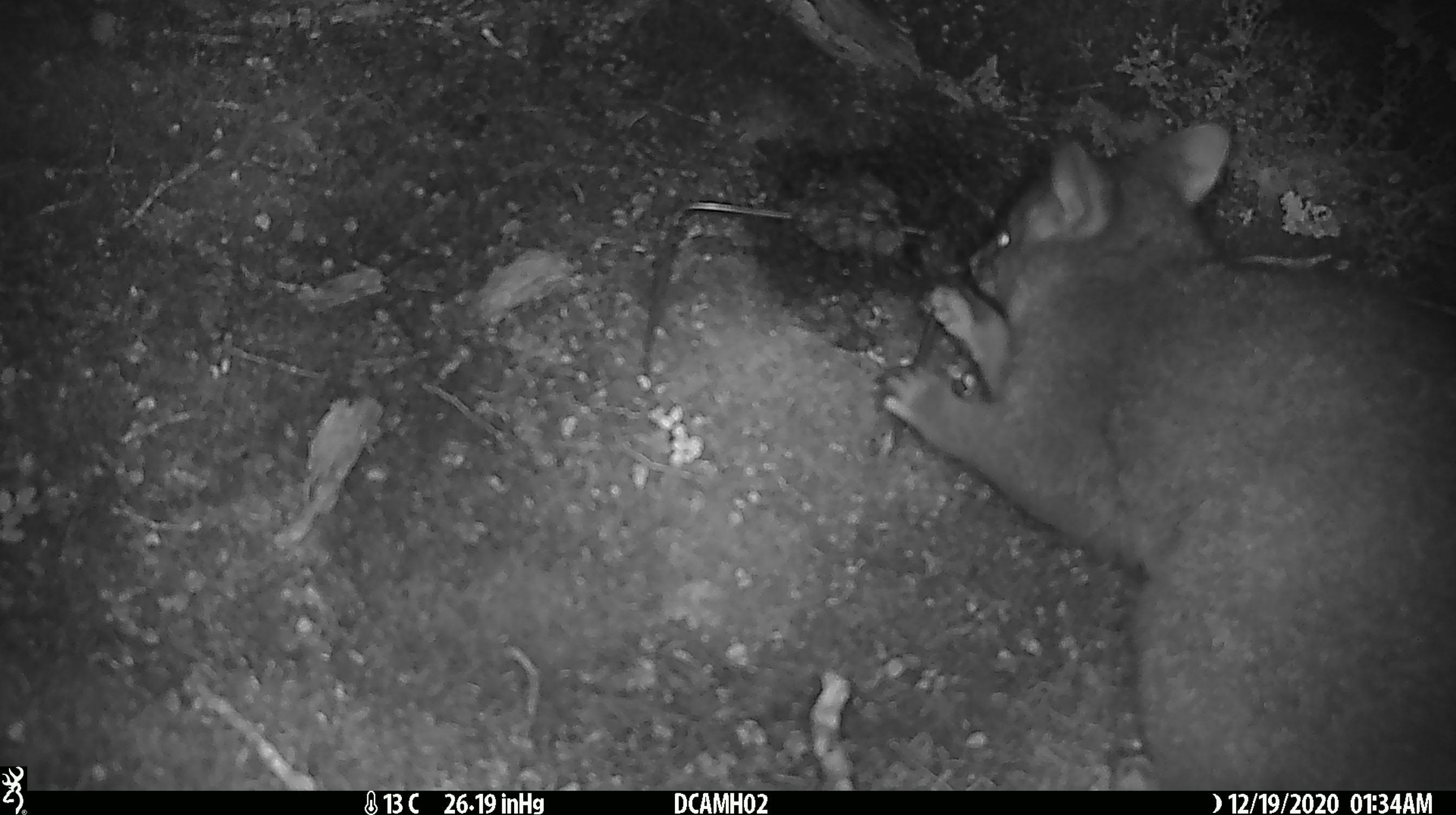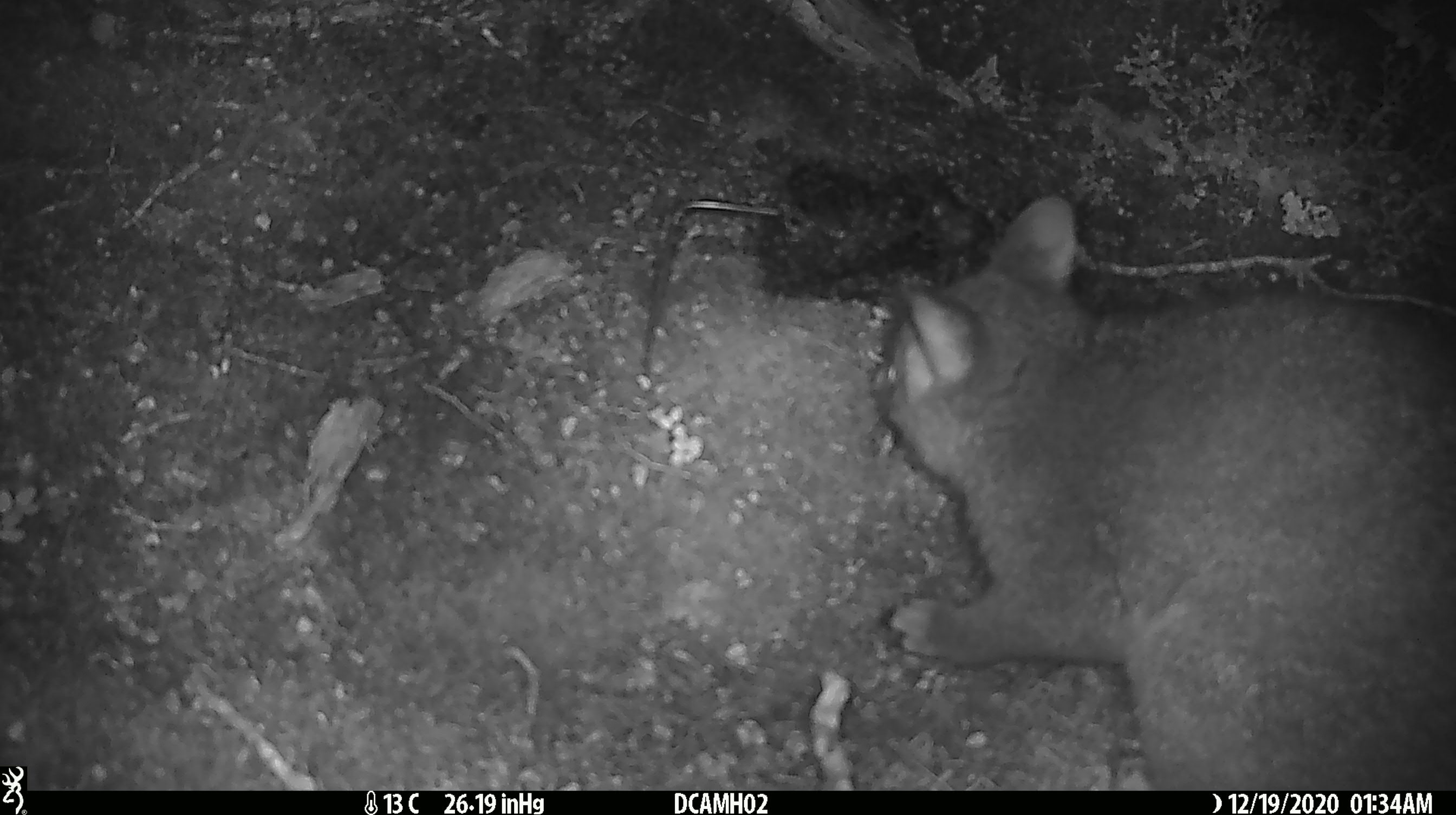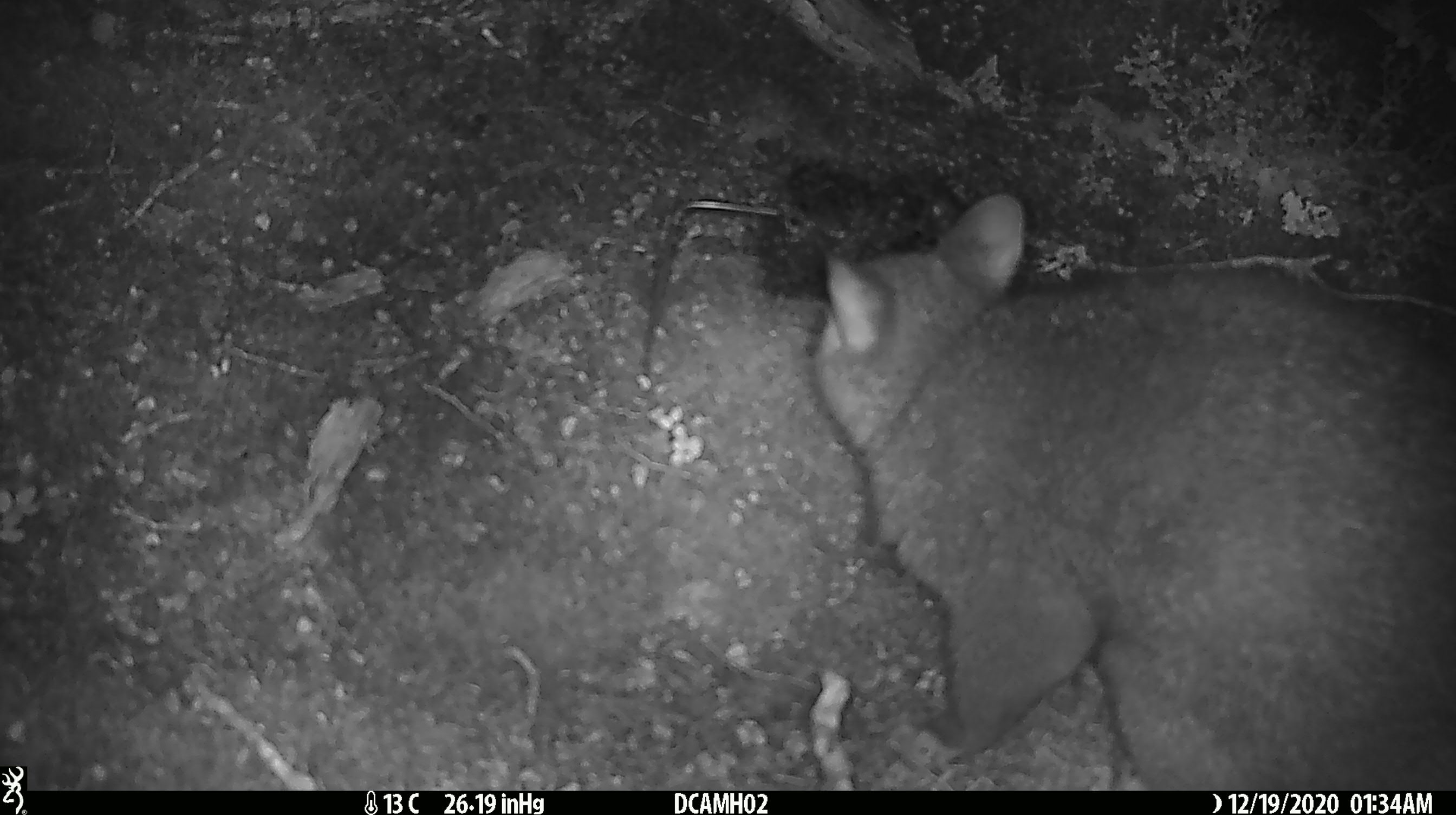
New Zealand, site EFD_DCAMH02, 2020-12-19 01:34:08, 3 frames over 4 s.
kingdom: Animalia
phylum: Chordata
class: Mammalia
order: Diprotodontia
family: Phalangeridae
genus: Trichosurus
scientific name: Trichosurus vulpecula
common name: common brushtail possum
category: possum